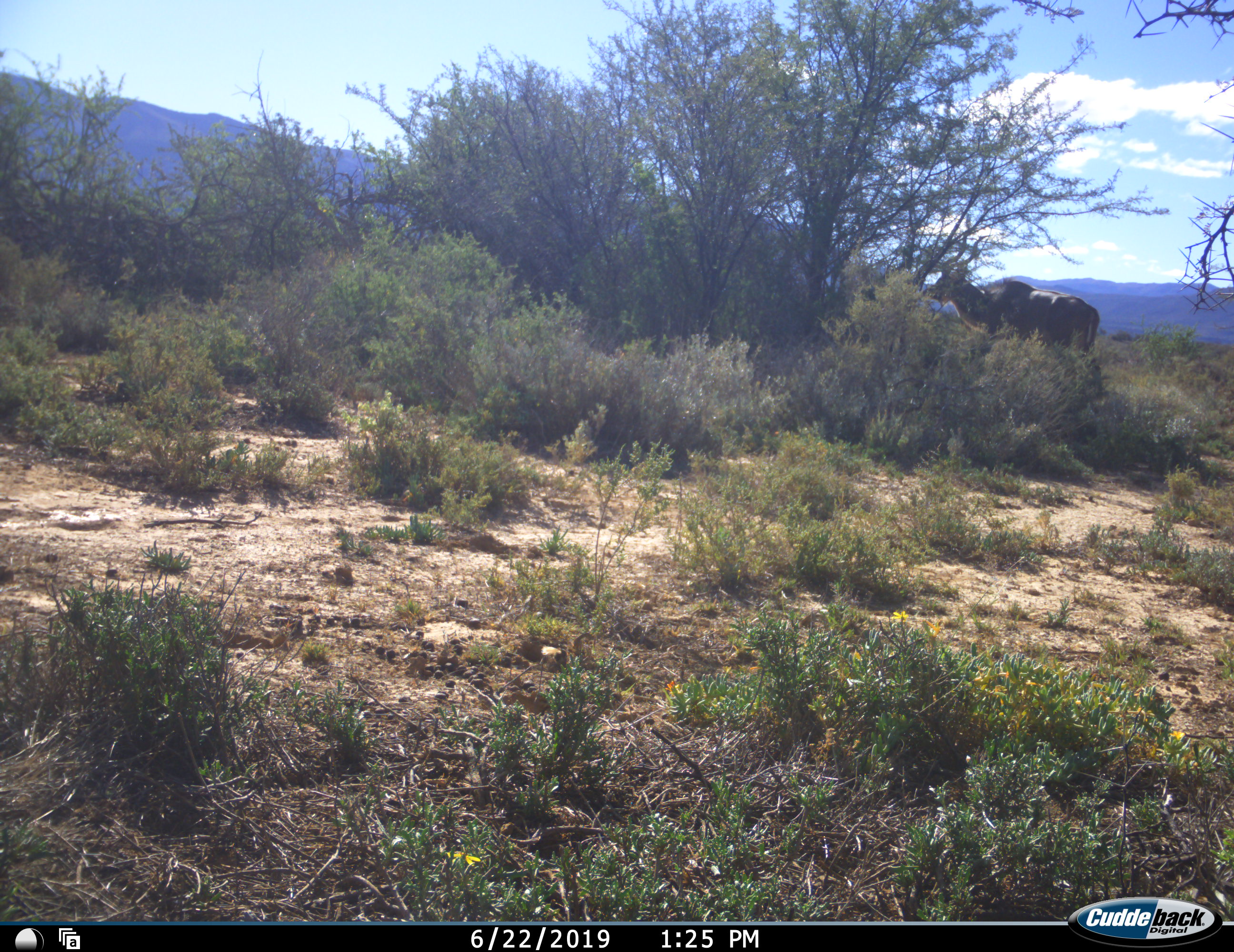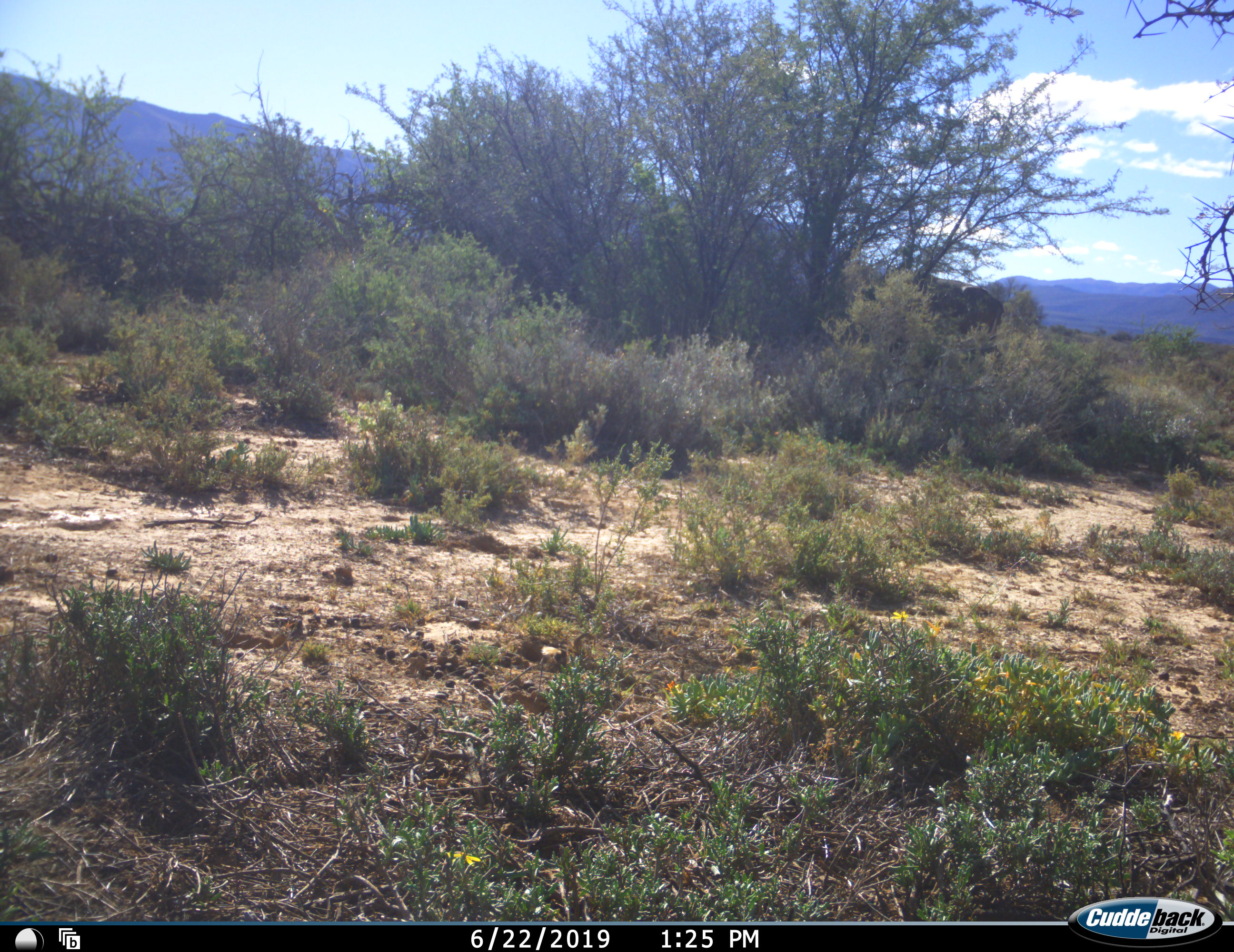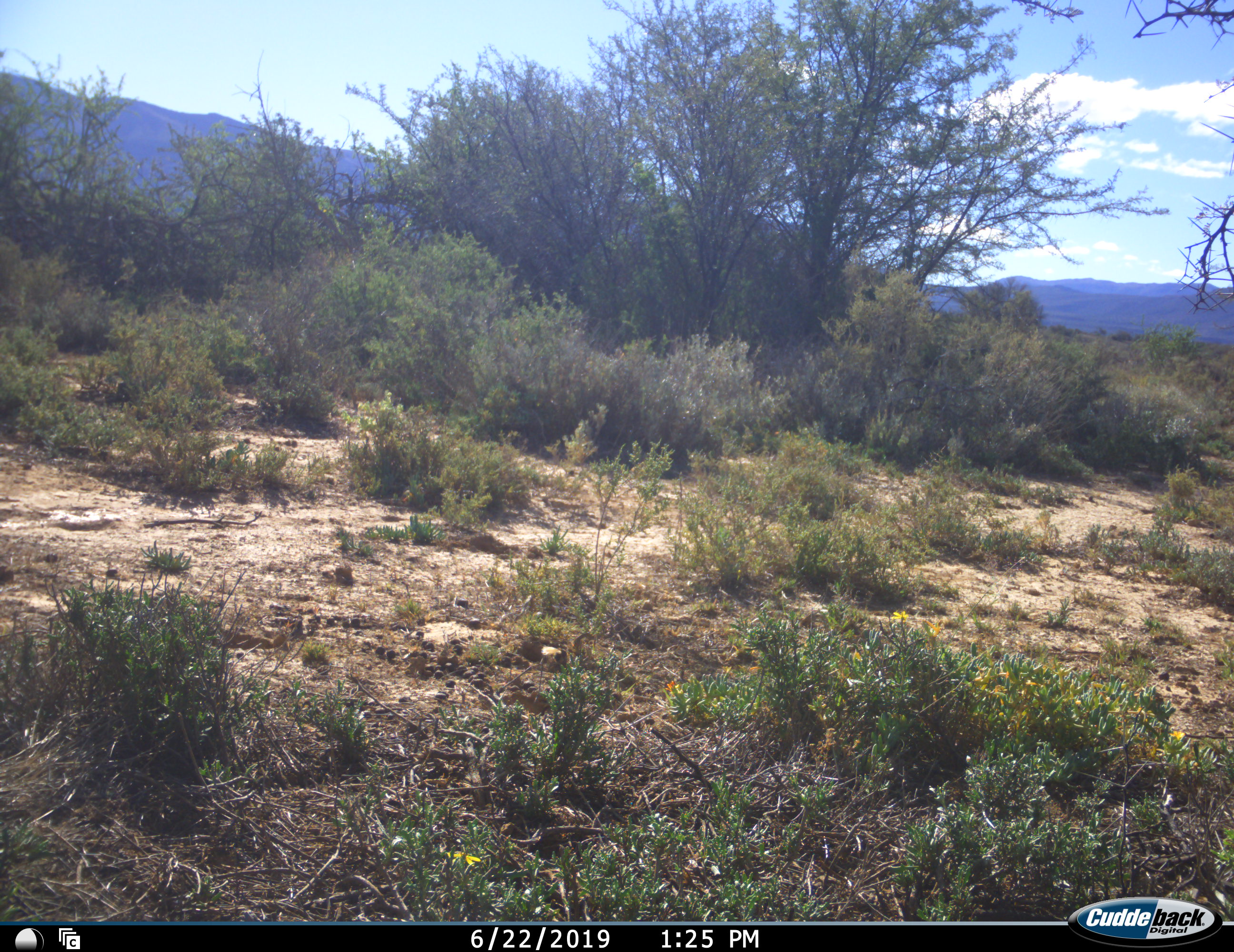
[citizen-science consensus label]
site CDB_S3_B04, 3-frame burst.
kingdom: Animalia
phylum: Chordata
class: Mammalia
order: Artiodactyla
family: Bovidae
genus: Tragelaphus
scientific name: Tragelaphus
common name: kudu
Kudu (Tragelaphus), count 1. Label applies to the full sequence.